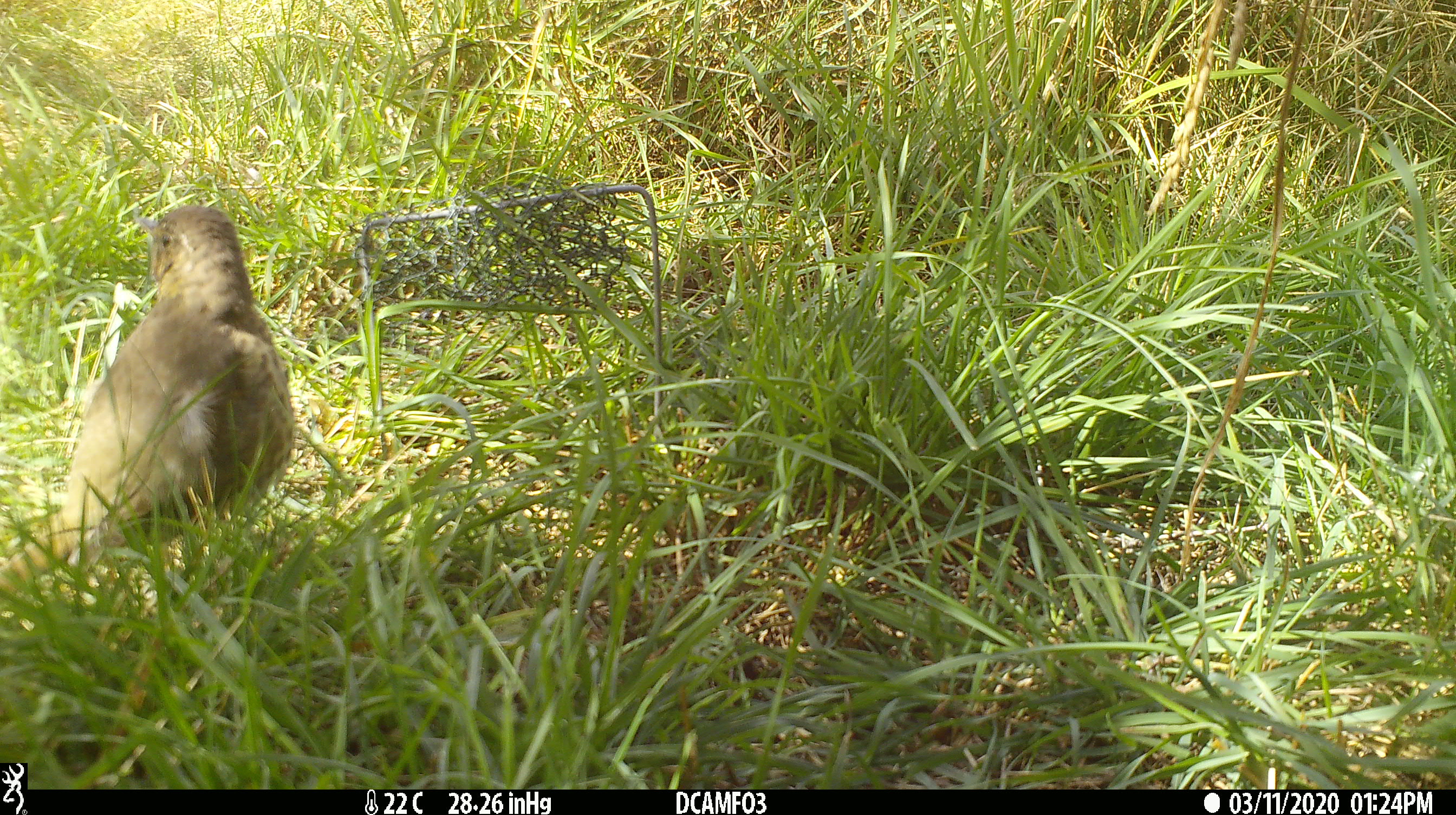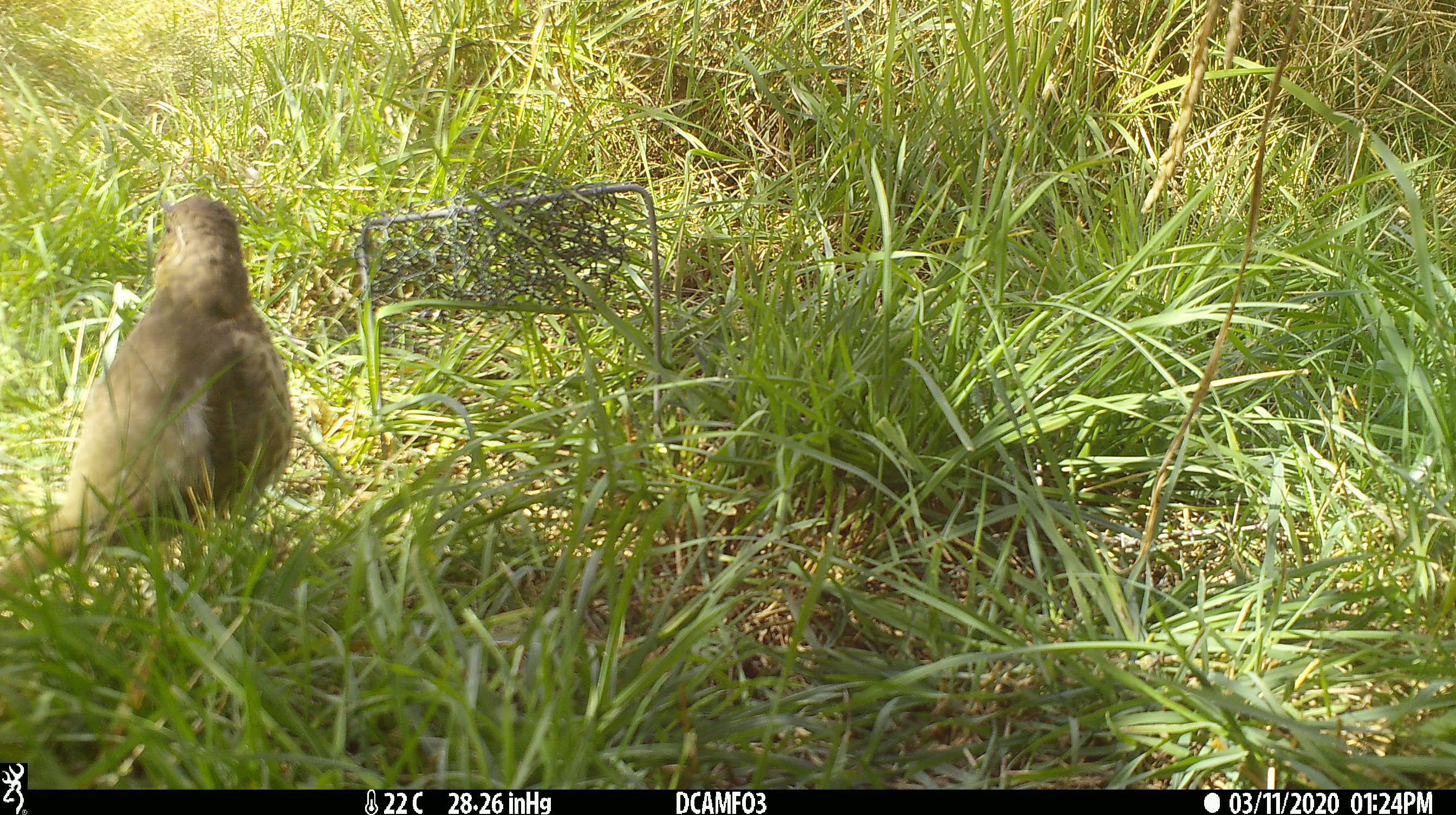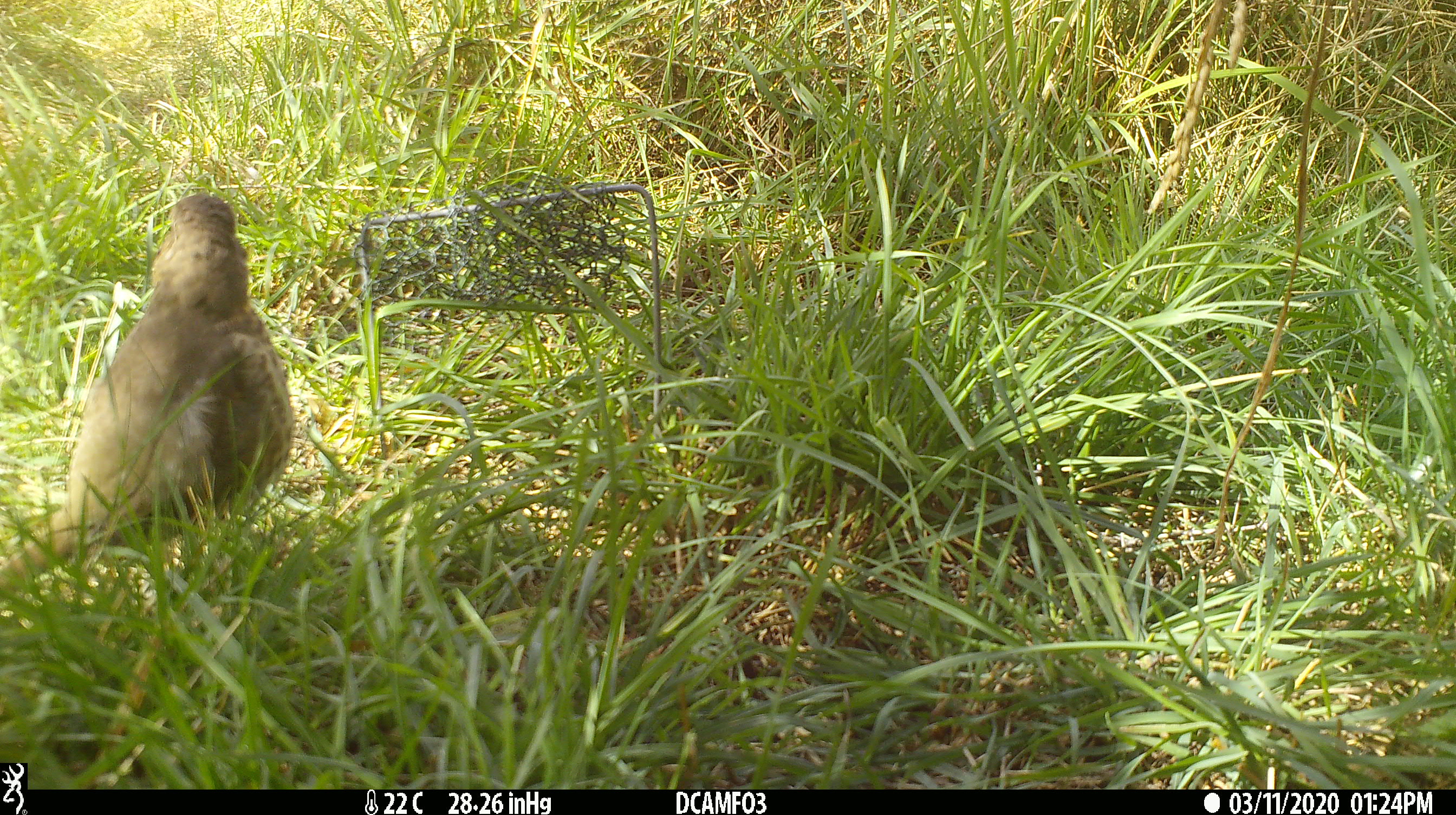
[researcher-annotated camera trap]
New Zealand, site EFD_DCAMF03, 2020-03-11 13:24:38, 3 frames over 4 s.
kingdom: Animalia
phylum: Chordata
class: Aves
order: Passeriformes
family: Turdidae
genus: Turdus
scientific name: Turdus philomelos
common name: song thrush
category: thrush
Thrush (song thrush) (Turdus philomelos).